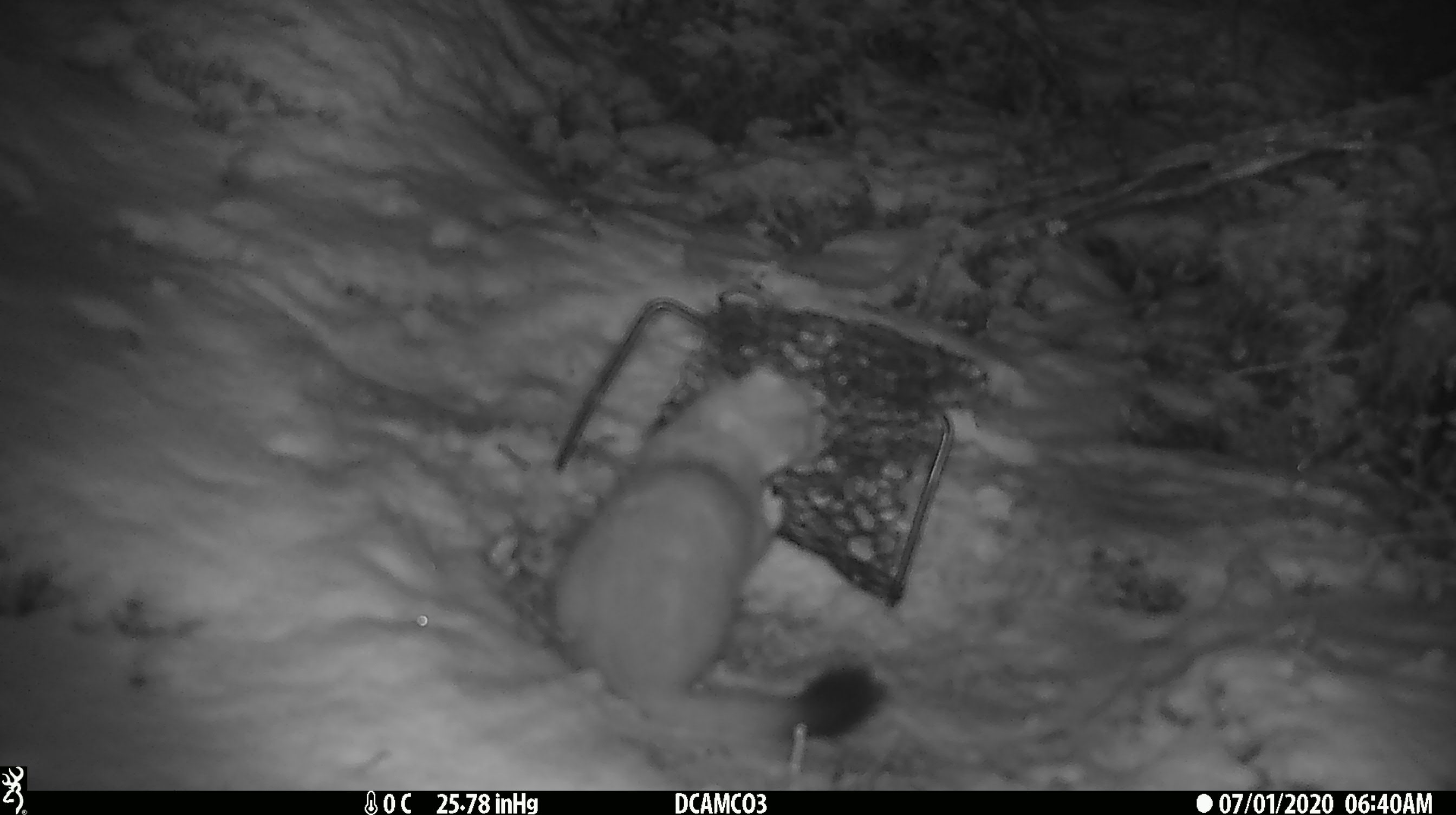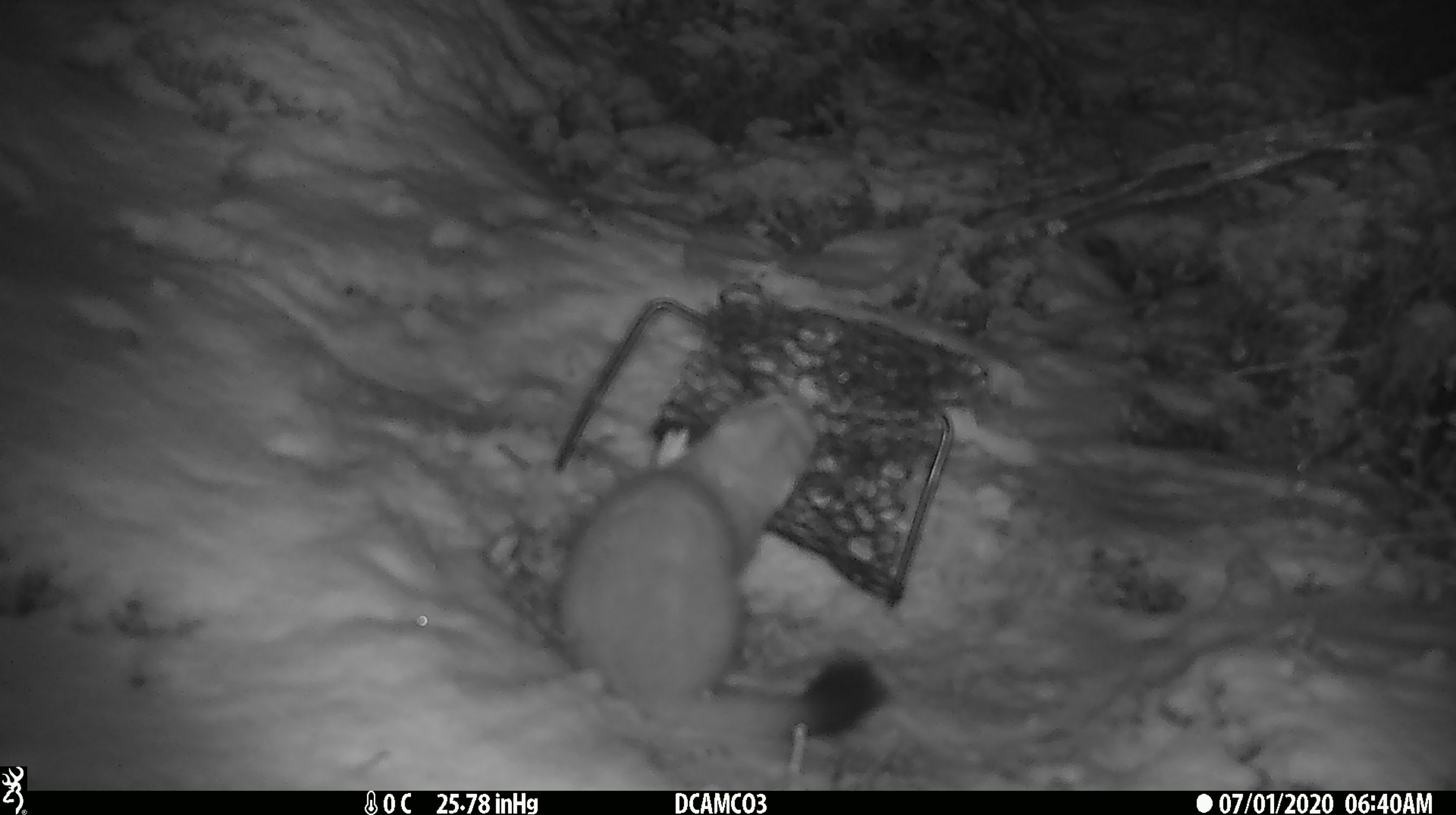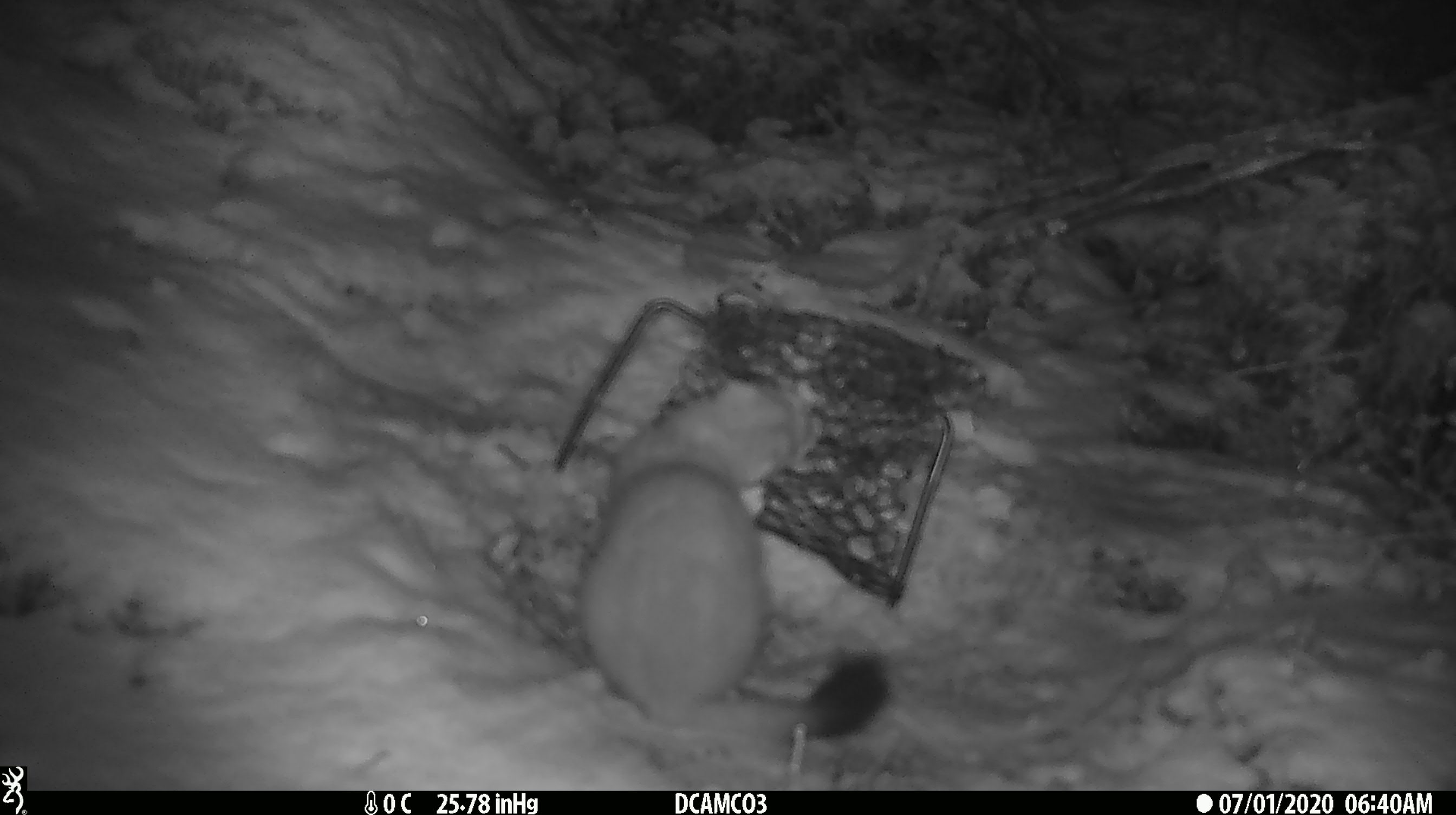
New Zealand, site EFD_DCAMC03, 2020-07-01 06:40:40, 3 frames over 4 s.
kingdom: Animalia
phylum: Chordata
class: Mammalia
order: Carnivora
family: Mustelidae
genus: Mustela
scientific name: Mustela erminea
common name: stoat